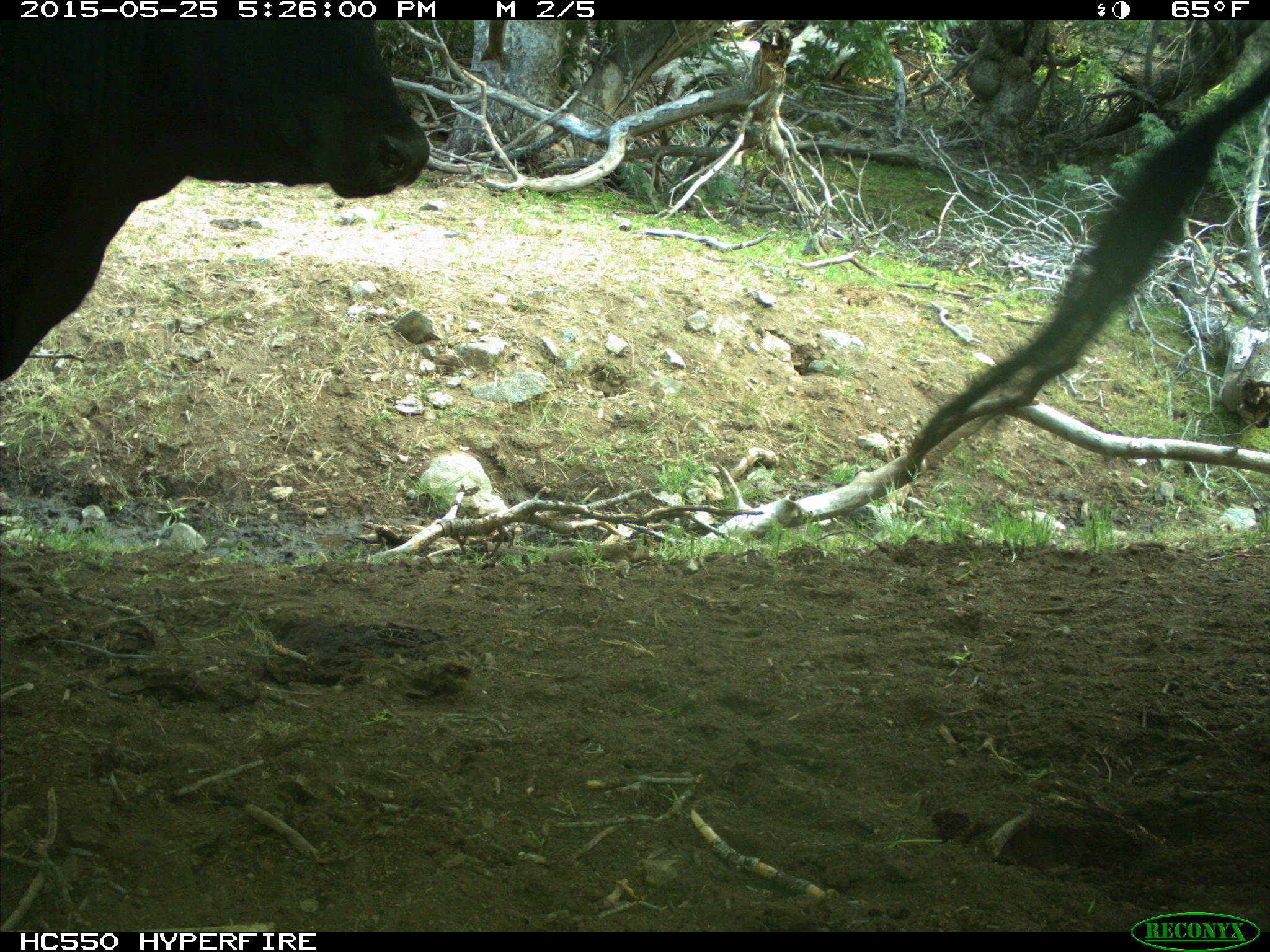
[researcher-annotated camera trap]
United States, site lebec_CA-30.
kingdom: Animalia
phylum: Chordata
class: Mammalia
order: Artiodactyla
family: Bovidae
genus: Bos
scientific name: Bos taurus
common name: domestic cow